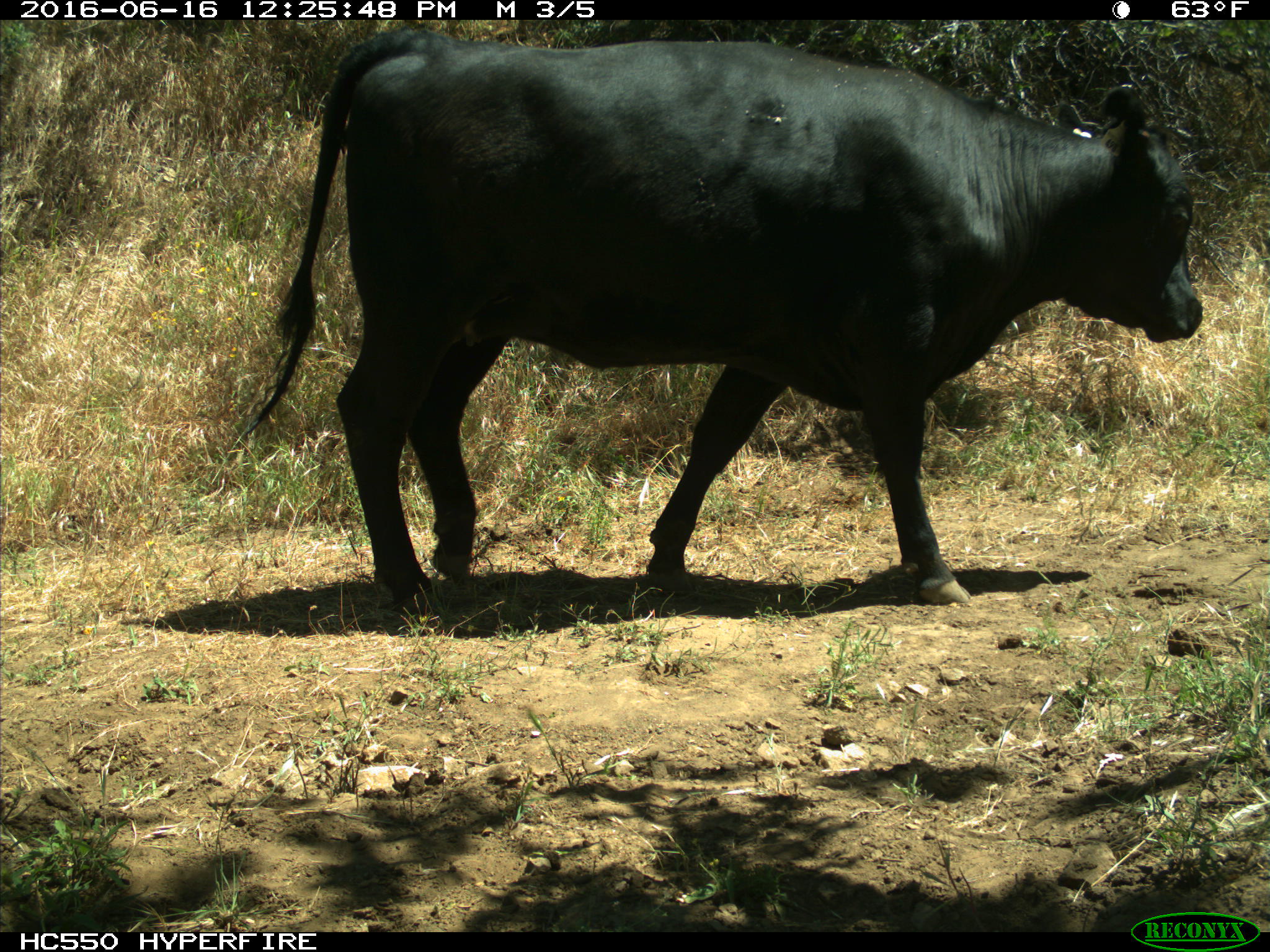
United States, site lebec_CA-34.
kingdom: Animalia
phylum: Chordata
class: Mammalia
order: Artiodactyla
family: Bovidae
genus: Bos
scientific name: Bos taurus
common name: domestic cow